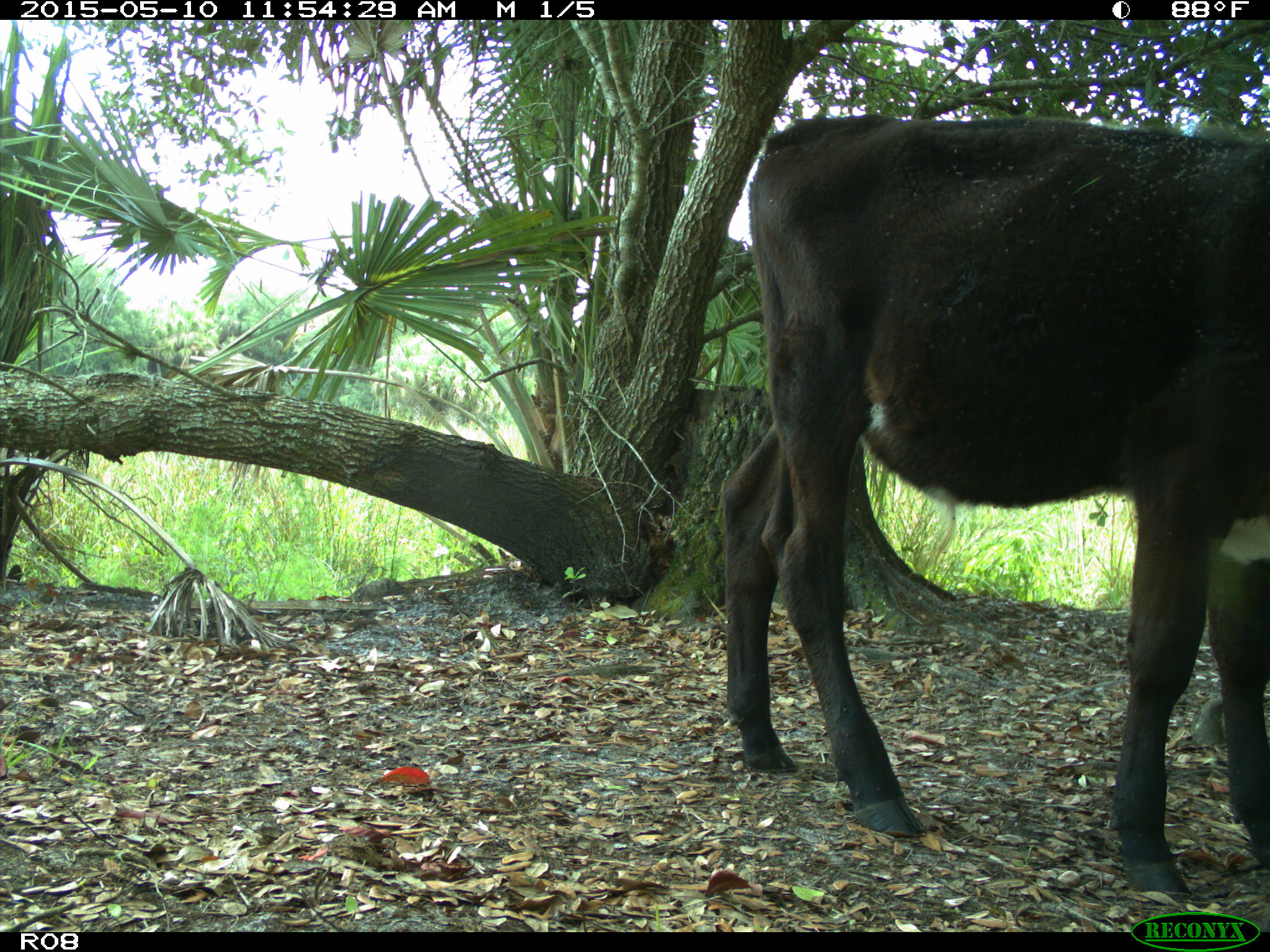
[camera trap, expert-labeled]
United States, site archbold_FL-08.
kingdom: Animalia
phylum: Chordata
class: Mammalia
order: Artiodactyla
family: Bovidae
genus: Bos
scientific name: Bos taurus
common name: domestic cow